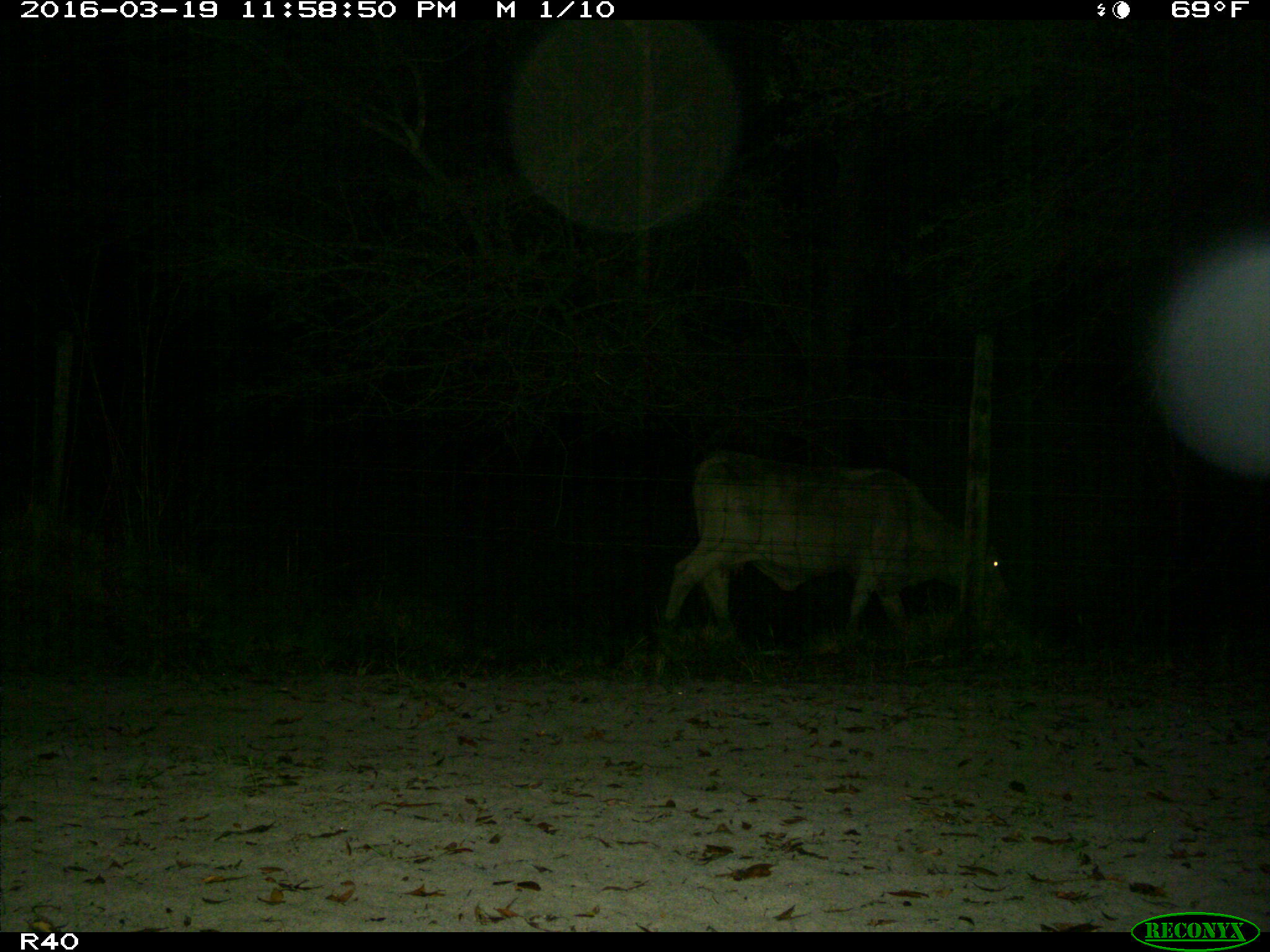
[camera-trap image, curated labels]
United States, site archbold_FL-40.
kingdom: Animalia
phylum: Chordata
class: Mammalia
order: Artiodactyla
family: Bovidae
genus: Bos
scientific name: Bos taurus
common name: domestic cow